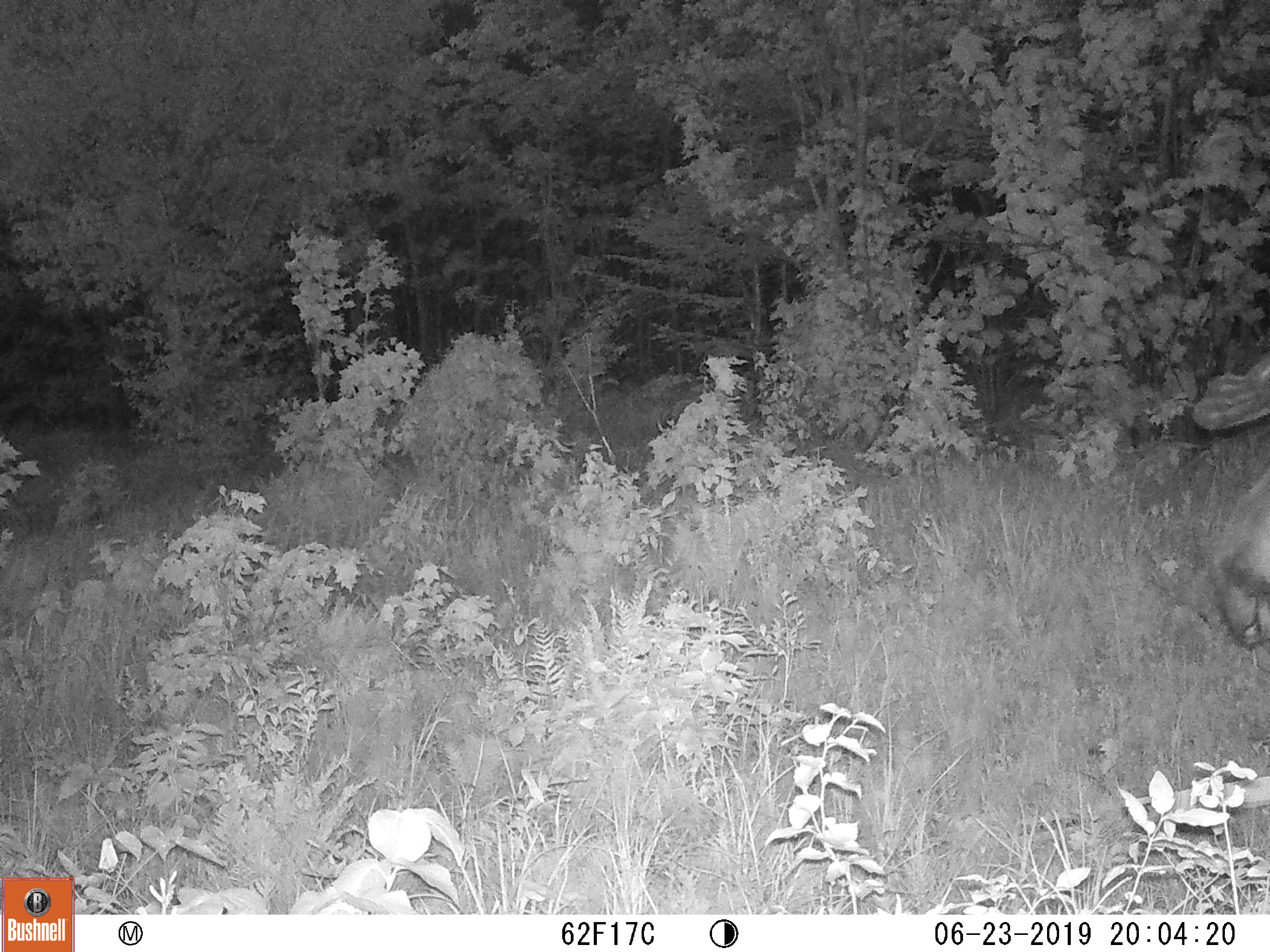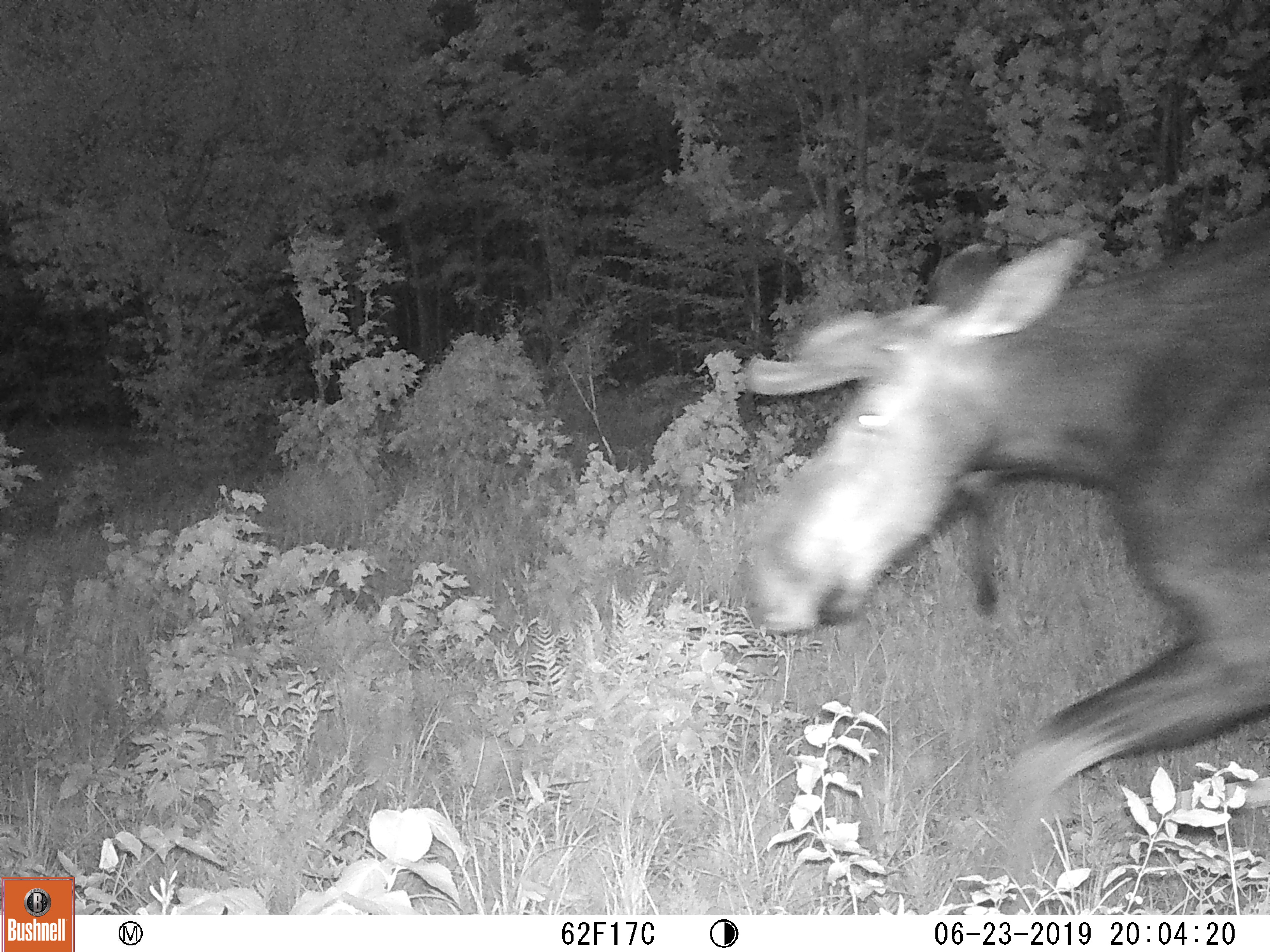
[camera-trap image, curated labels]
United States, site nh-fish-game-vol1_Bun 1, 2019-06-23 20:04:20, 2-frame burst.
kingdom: Animalia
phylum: Chordata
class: Mammalia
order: Artiodactyla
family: Cervidae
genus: Alces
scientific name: Alces alces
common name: moose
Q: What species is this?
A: Moose (Alces alces).